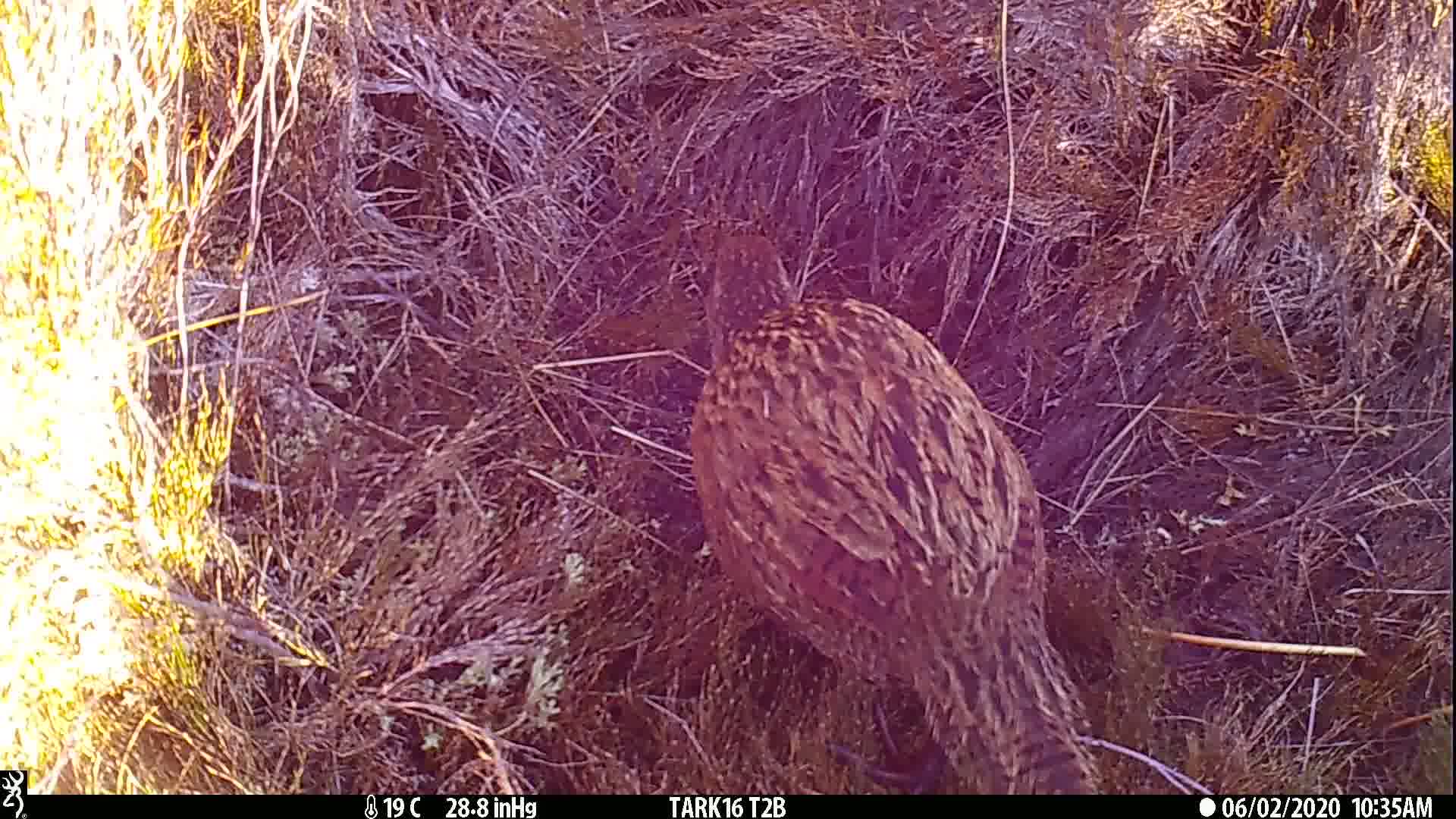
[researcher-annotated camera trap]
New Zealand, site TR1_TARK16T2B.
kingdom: Animalia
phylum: Chordata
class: Aves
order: Gruiformes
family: Rallidae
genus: Gallirallus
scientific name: Gallirallus australis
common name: weka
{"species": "weka (Gallirallus australis)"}